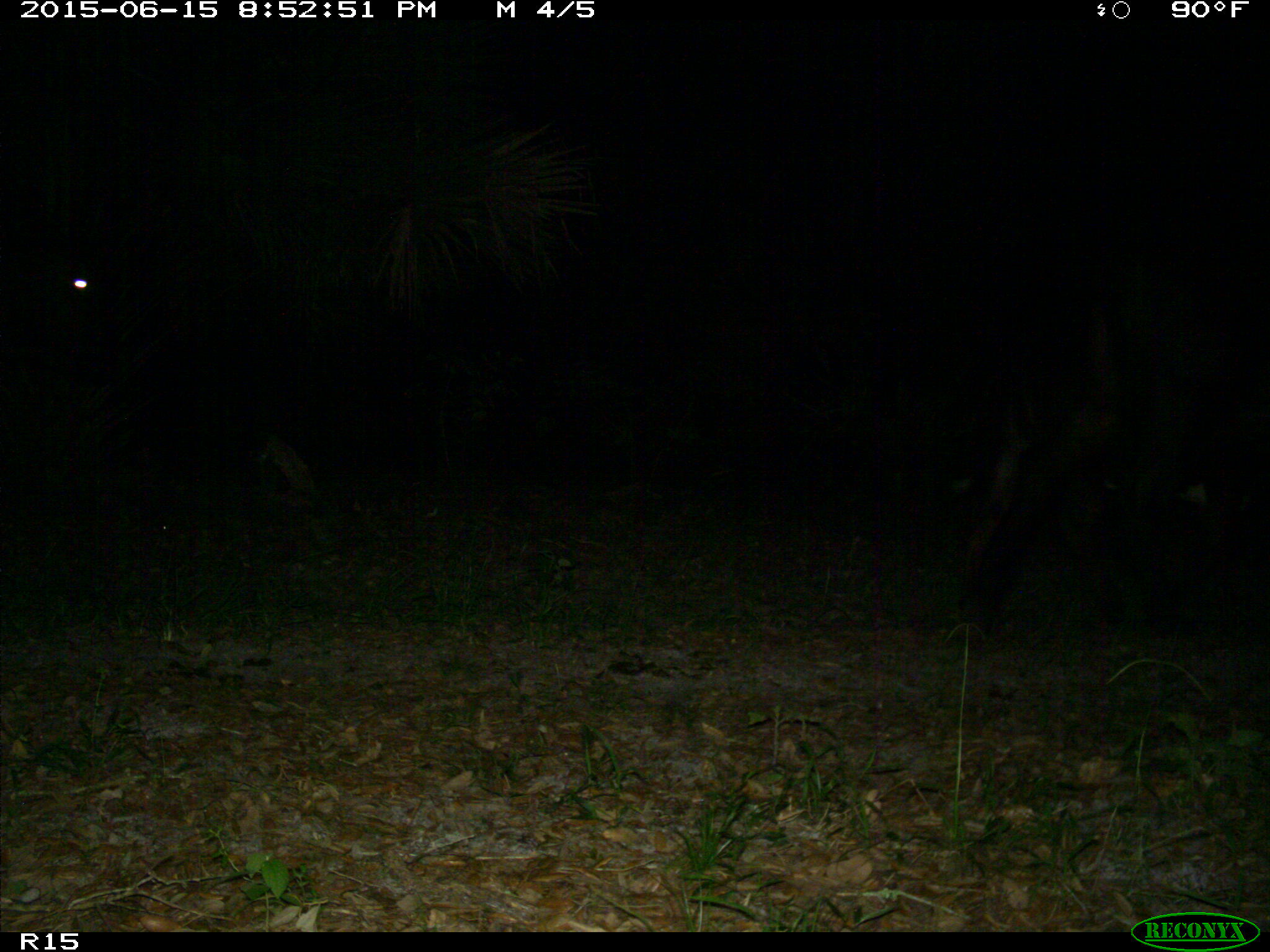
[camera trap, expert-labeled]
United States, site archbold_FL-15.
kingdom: Animalia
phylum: Chordata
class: Mammalia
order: Artiodactyla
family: Bovidae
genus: Bos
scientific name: Bos taurus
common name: domestic cow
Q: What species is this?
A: Bos taurus (domestic cow).